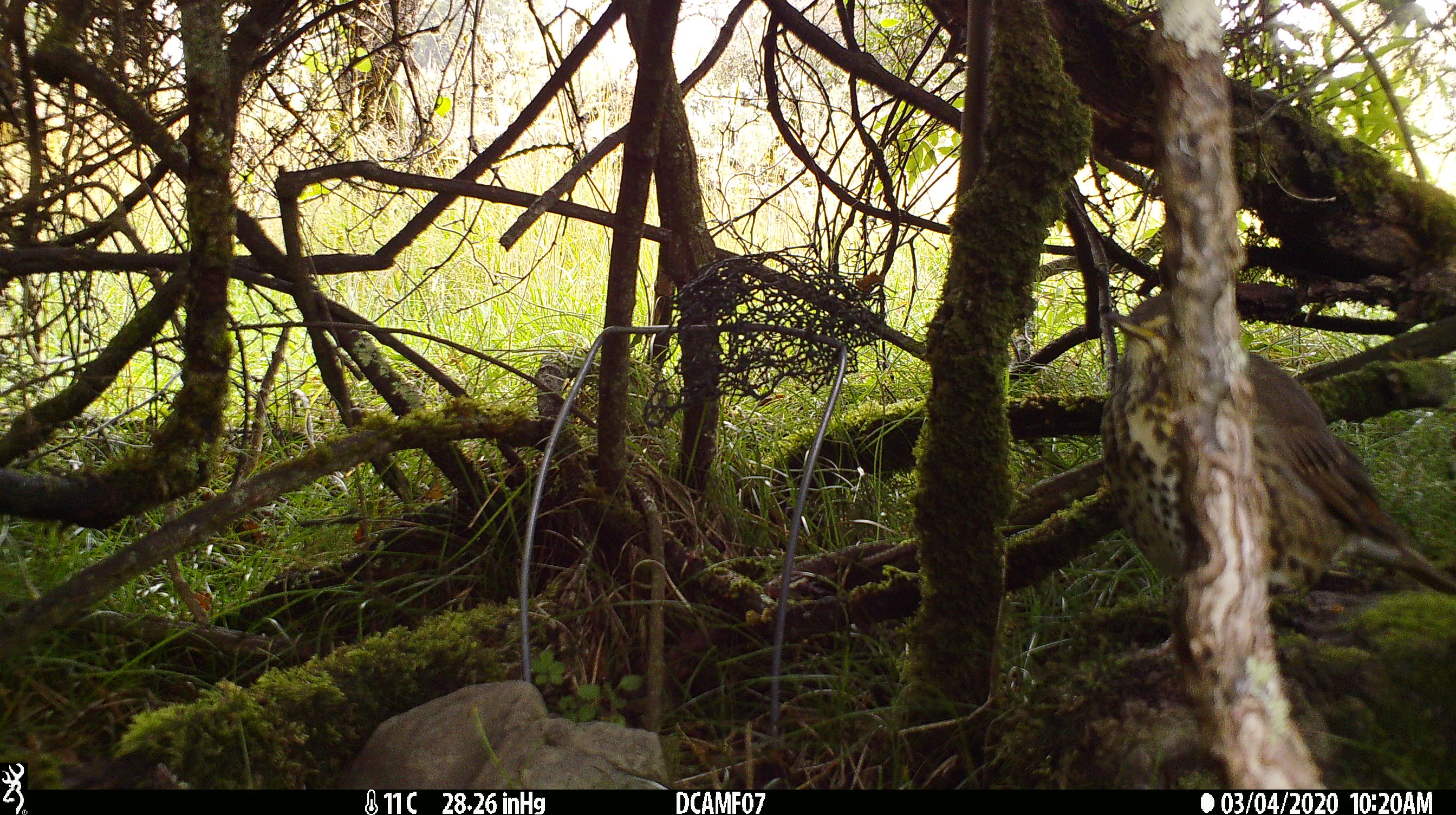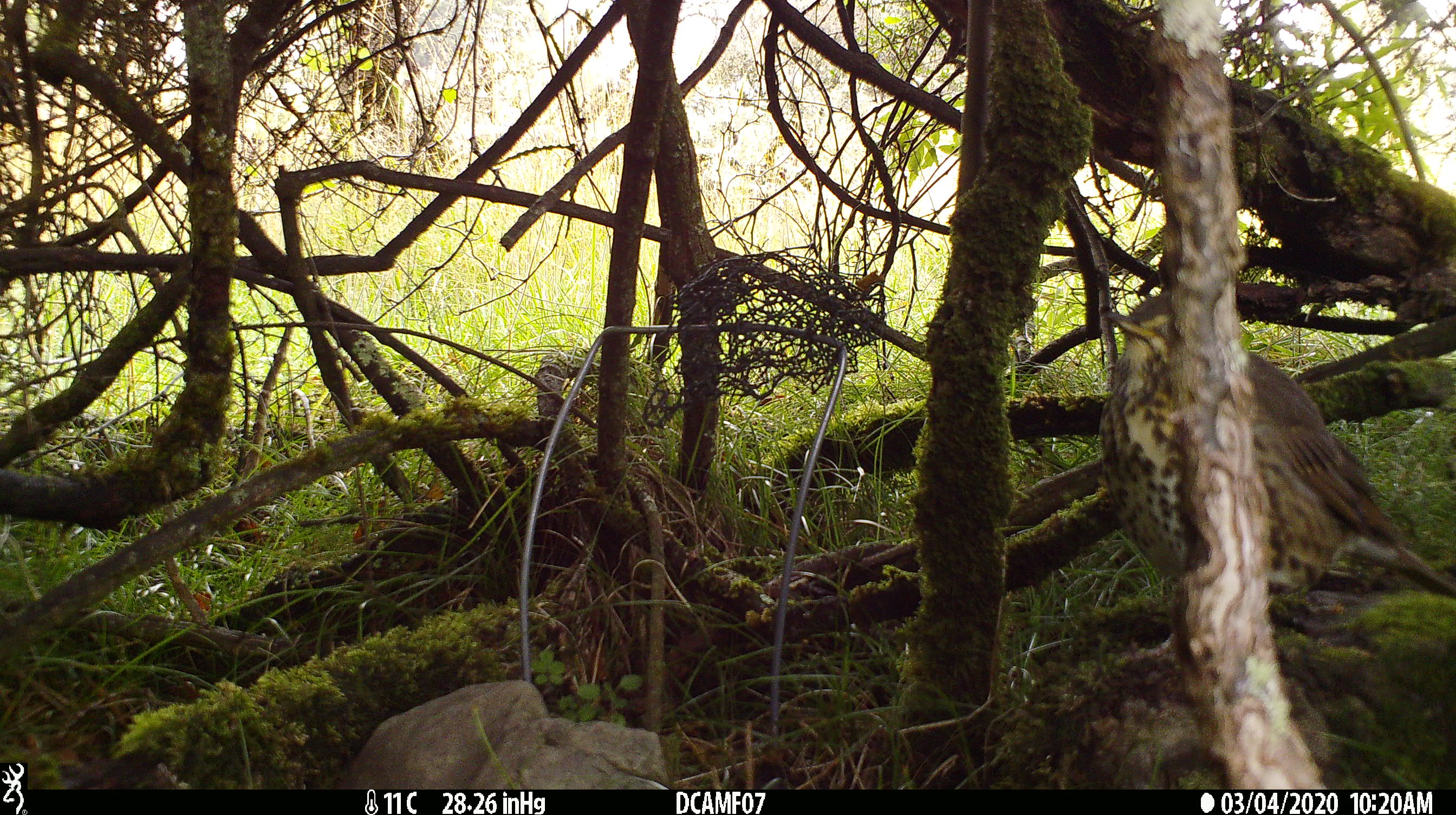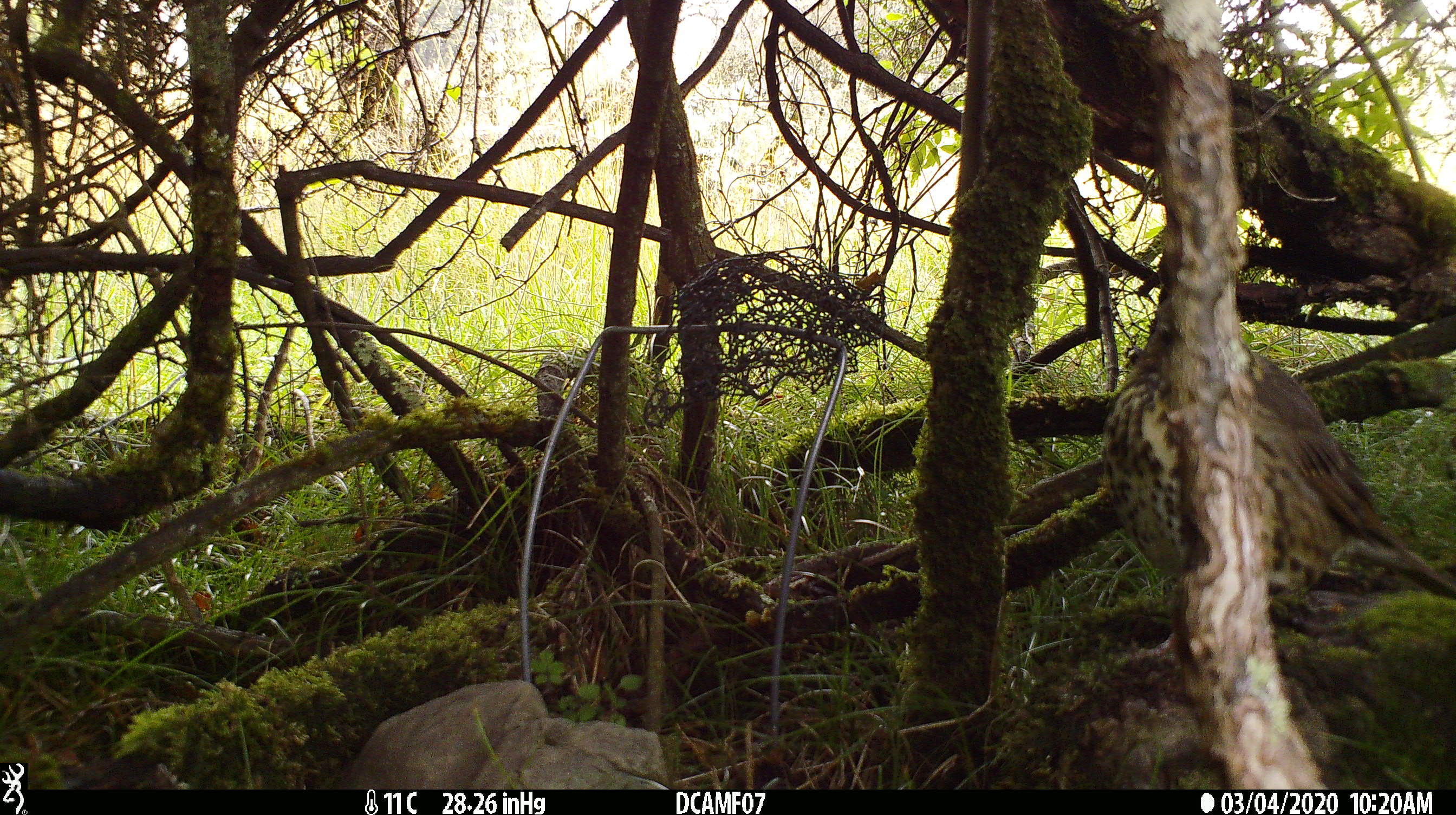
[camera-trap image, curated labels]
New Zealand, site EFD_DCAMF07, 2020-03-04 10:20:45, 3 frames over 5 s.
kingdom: Animalia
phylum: Chordata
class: Aves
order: Passeriformes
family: Turdidae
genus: Turdus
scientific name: Turdus philomelos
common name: song thrush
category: thrush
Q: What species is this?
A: Thrush (song thrush) (Turdus philomelos).